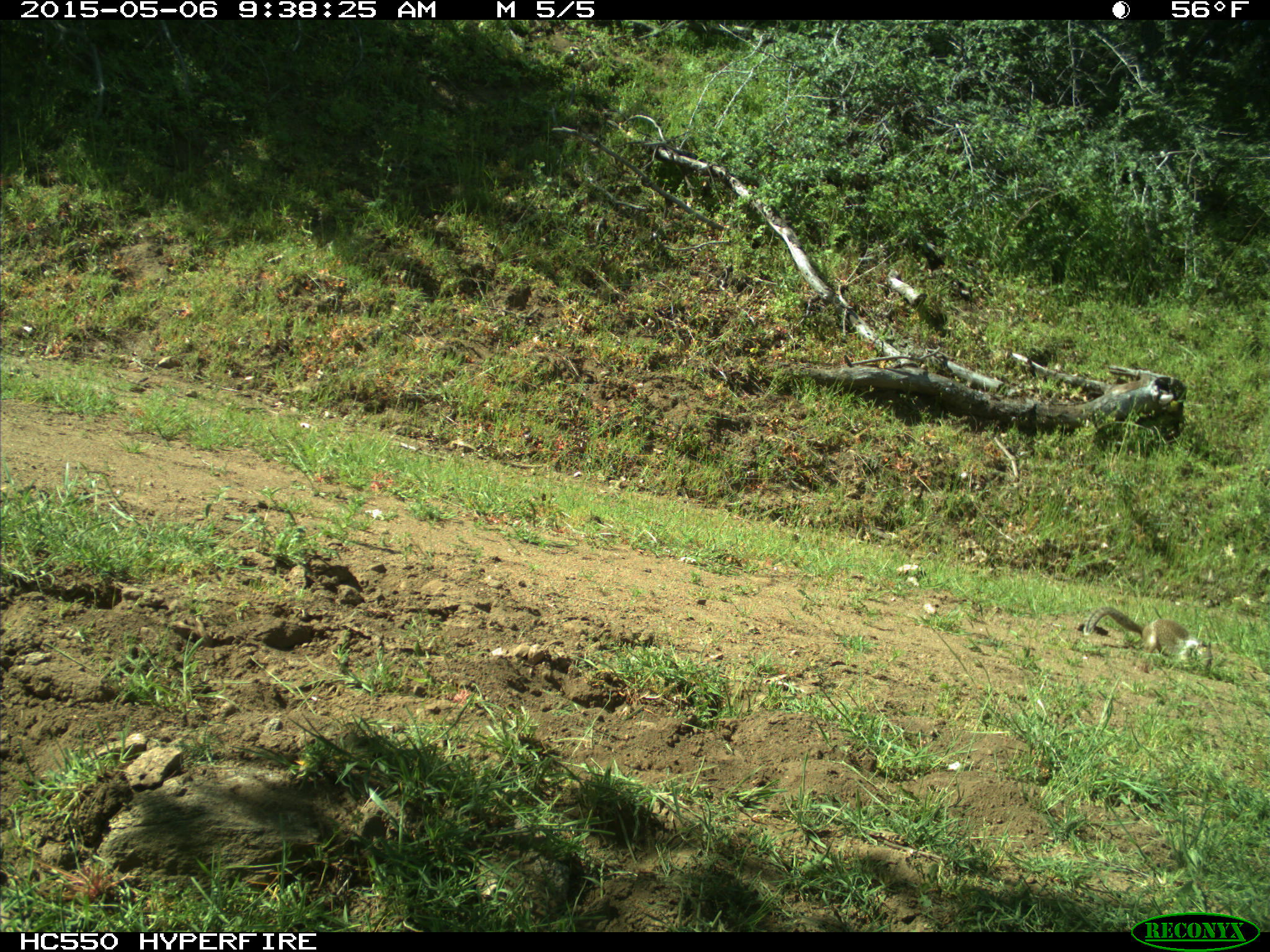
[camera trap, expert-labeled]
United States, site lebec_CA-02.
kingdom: Animalia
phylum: Chordata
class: Mammalia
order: Rodentia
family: Sciuridae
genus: Otospermophilus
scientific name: Otospermophilus beecheyi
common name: california ground squirrel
Otospermophilus beecheyi (california ground squirrel).